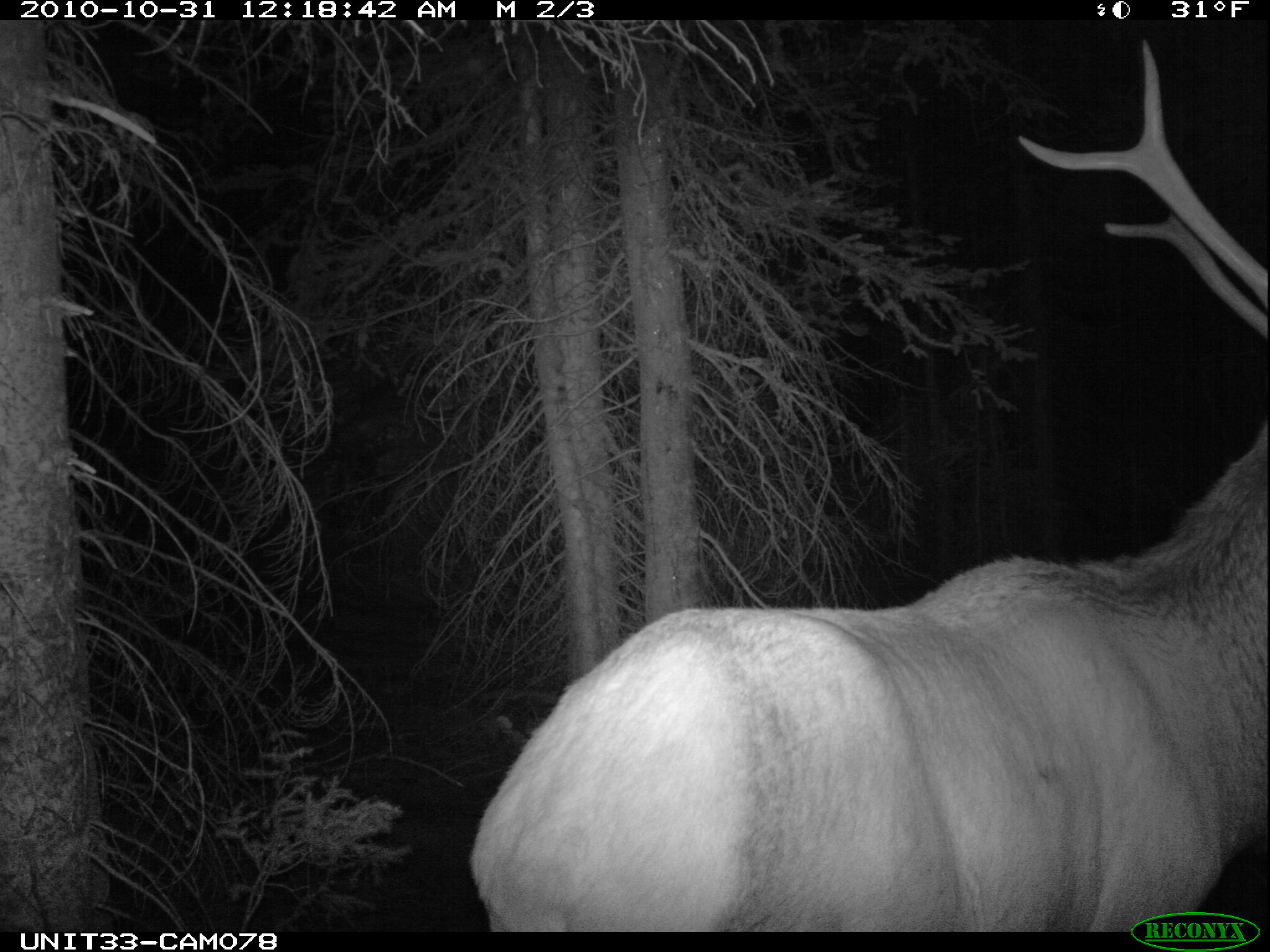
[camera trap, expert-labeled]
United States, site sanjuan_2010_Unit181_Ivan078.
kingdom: Animalia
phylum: Chordata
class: Mammalia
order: Artiodactyla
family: Cervidae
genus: Cervus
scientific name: Cervus elaphus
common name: red deer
Cervus elaphus (red deer).